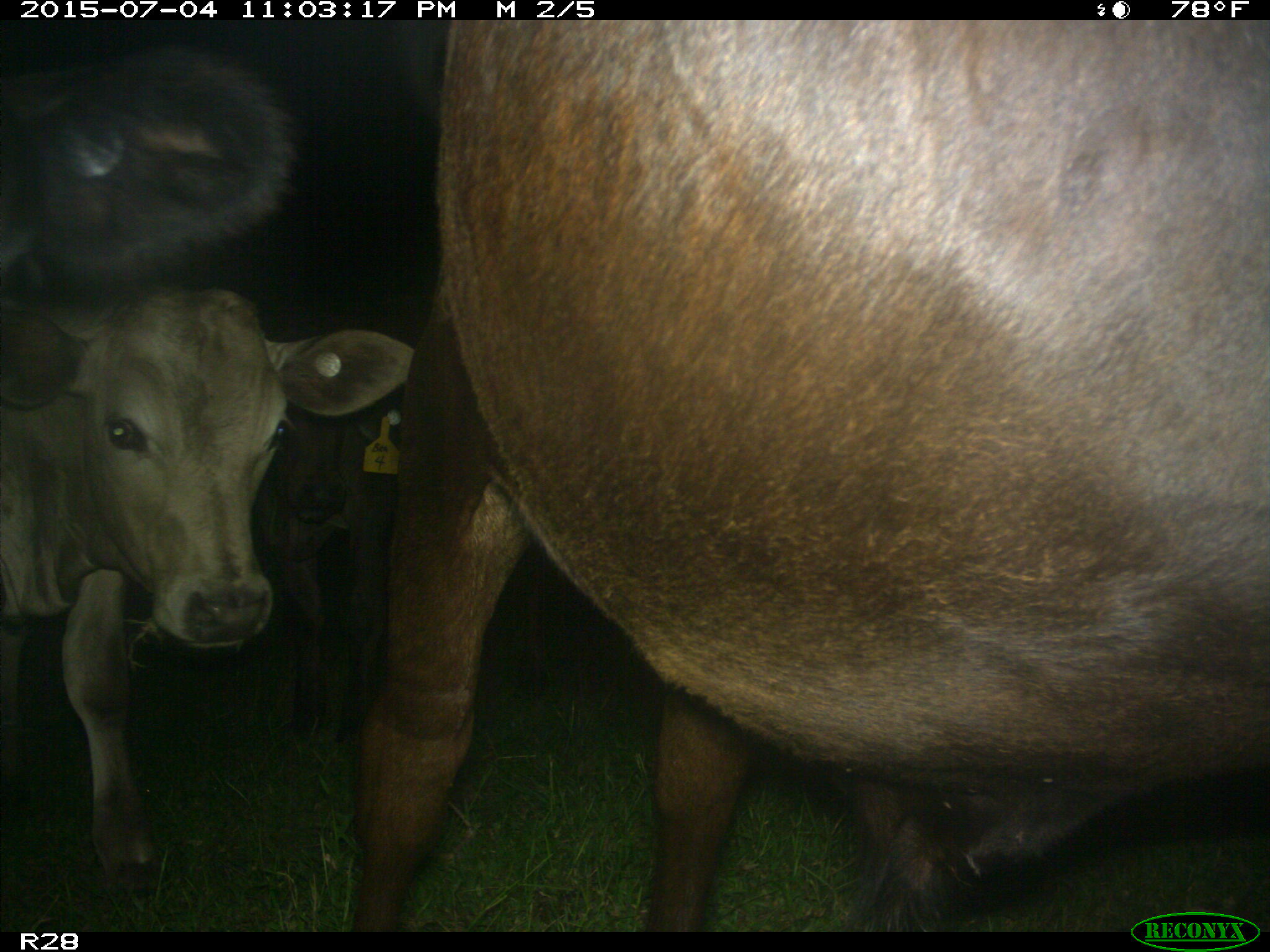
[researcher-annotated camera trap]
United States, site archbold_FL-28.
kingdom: Animalia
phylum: Chordata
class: Mammalia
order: Artiodactyla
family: Bovidae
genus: Bos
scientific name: Bos taurus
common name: domestic cow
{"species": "Bos taurus (domestic cow)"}